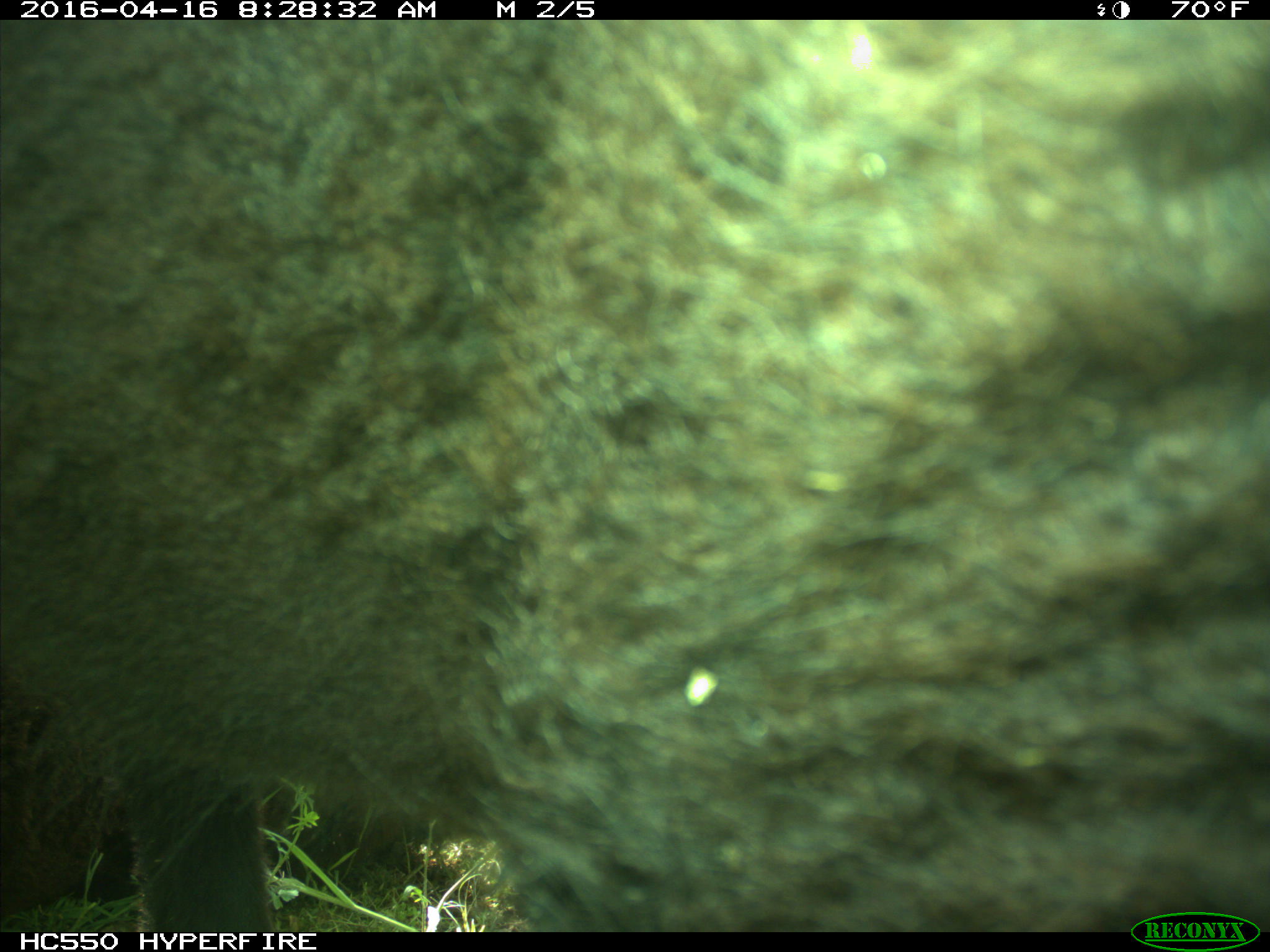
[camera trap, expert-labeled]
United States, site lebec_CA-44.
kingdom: Animalia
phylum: Chordata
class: Mammalia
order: Artiodactyla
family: Bovidae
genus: Bos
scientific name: Bos taurus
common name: domestic cow